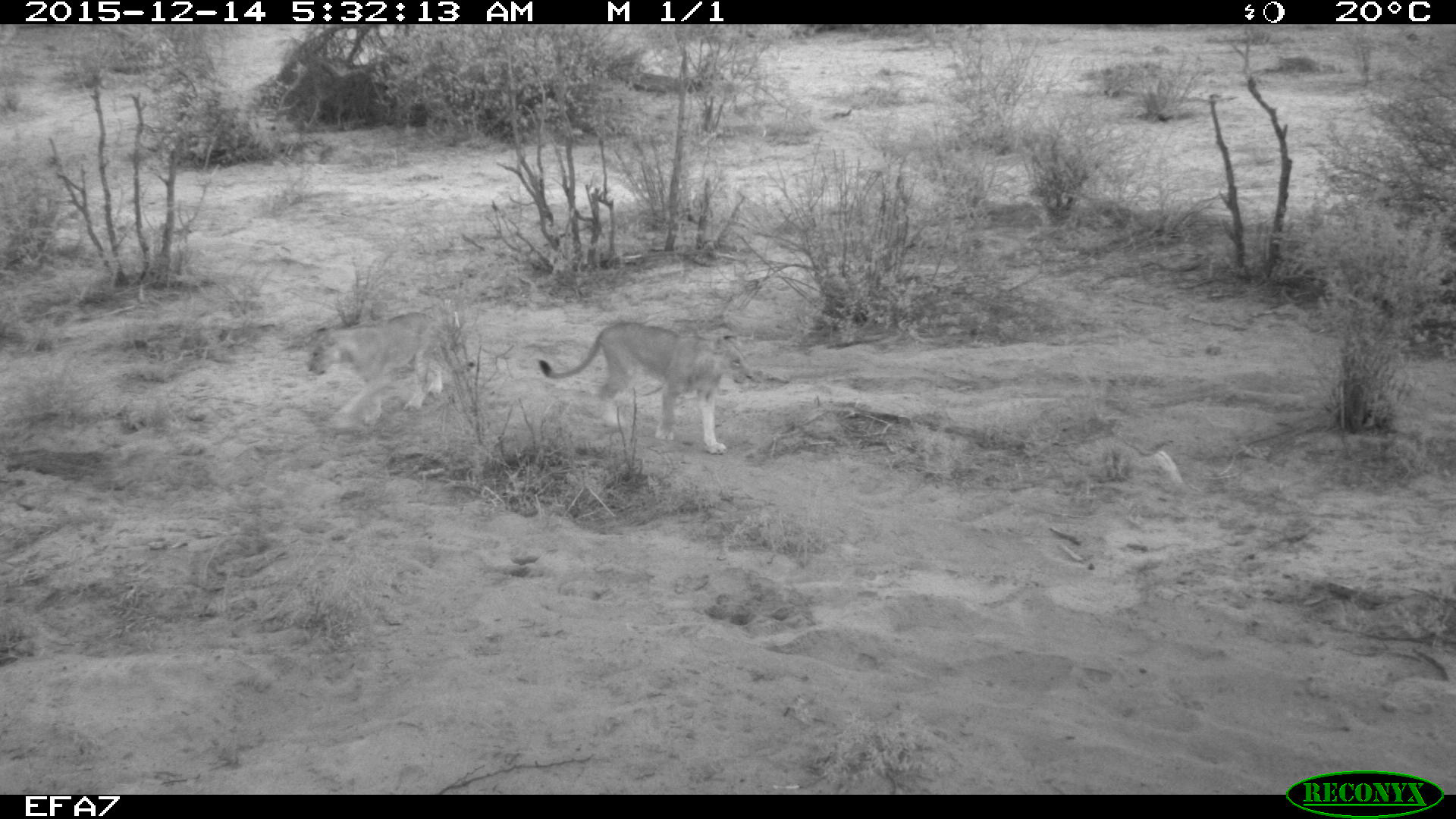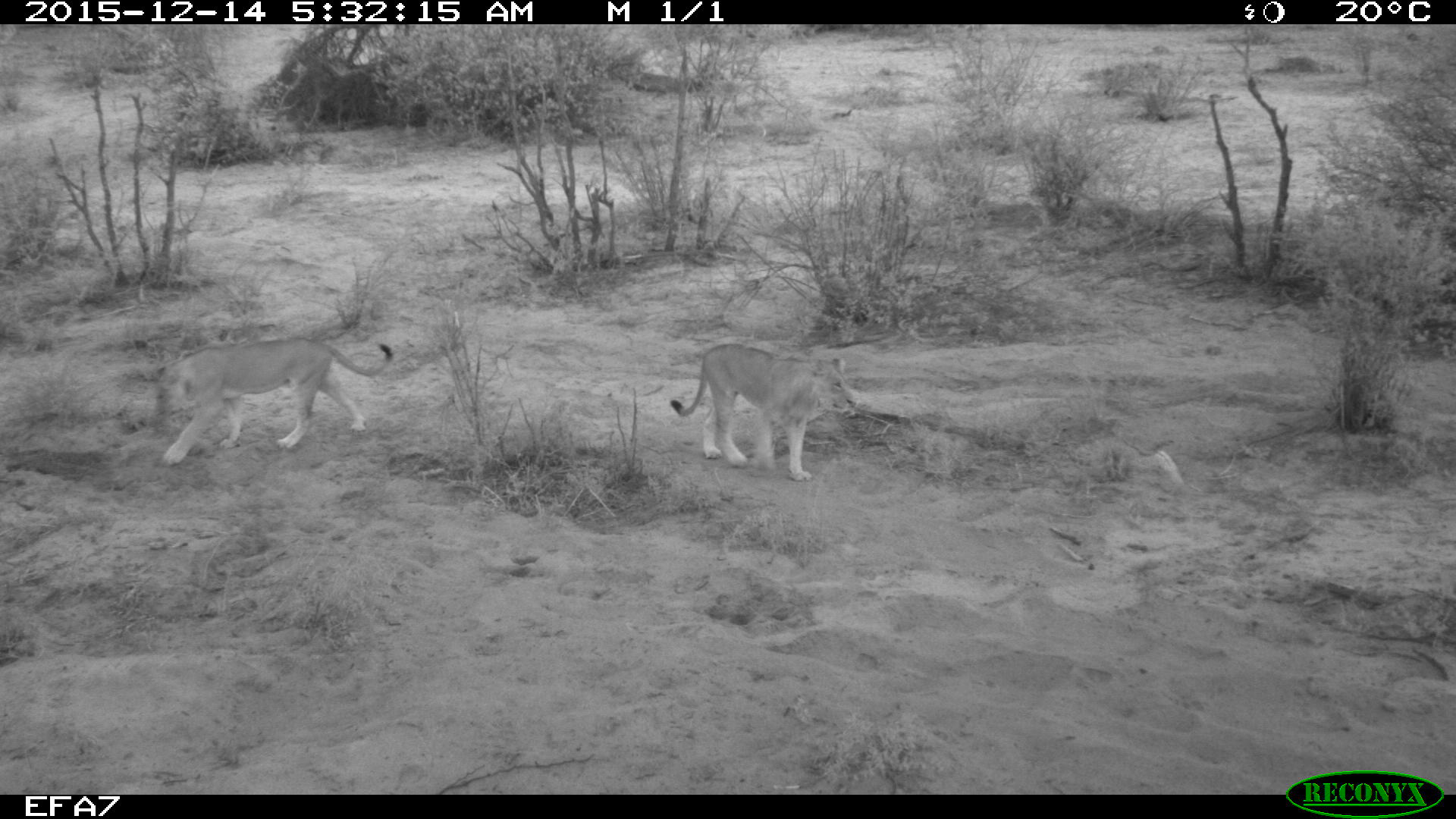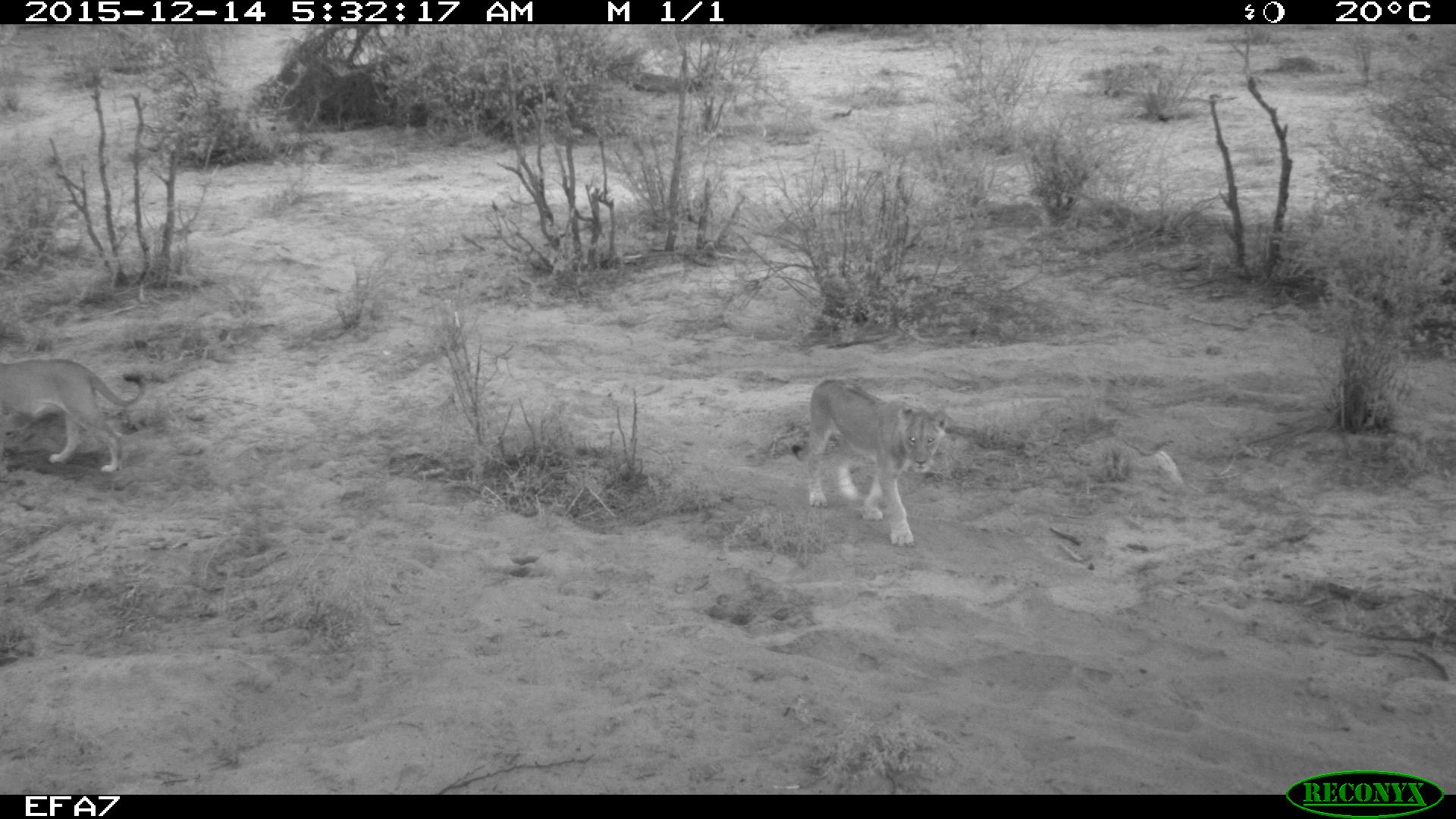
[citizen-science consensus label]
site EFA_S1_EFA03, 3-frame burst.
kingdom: Animalia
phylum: Chordata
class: Mammalia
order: Carnivora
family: Felidae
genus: Panthera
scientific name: Panthera leo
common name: lion female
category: lionfemale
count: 2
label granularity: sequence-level